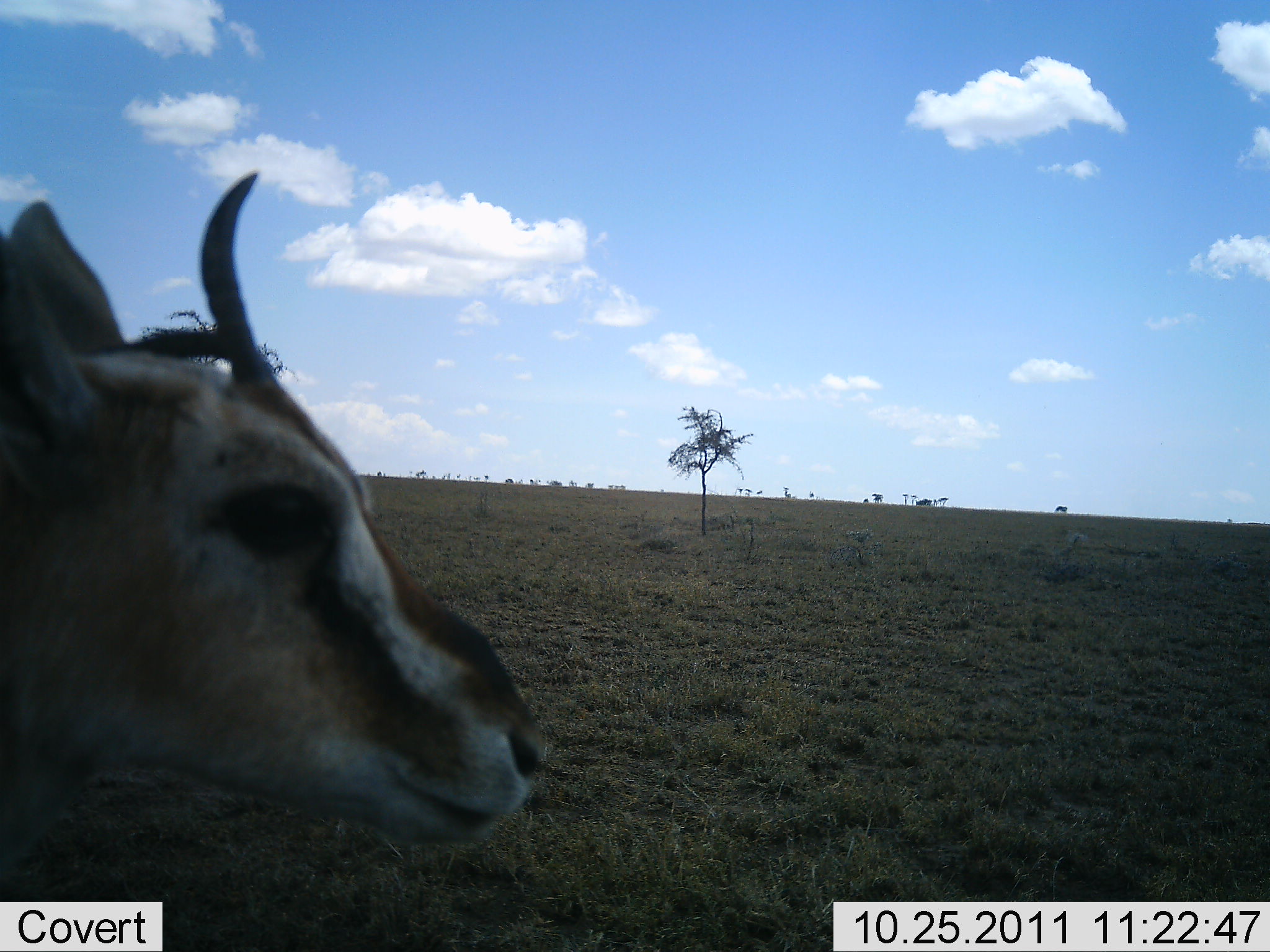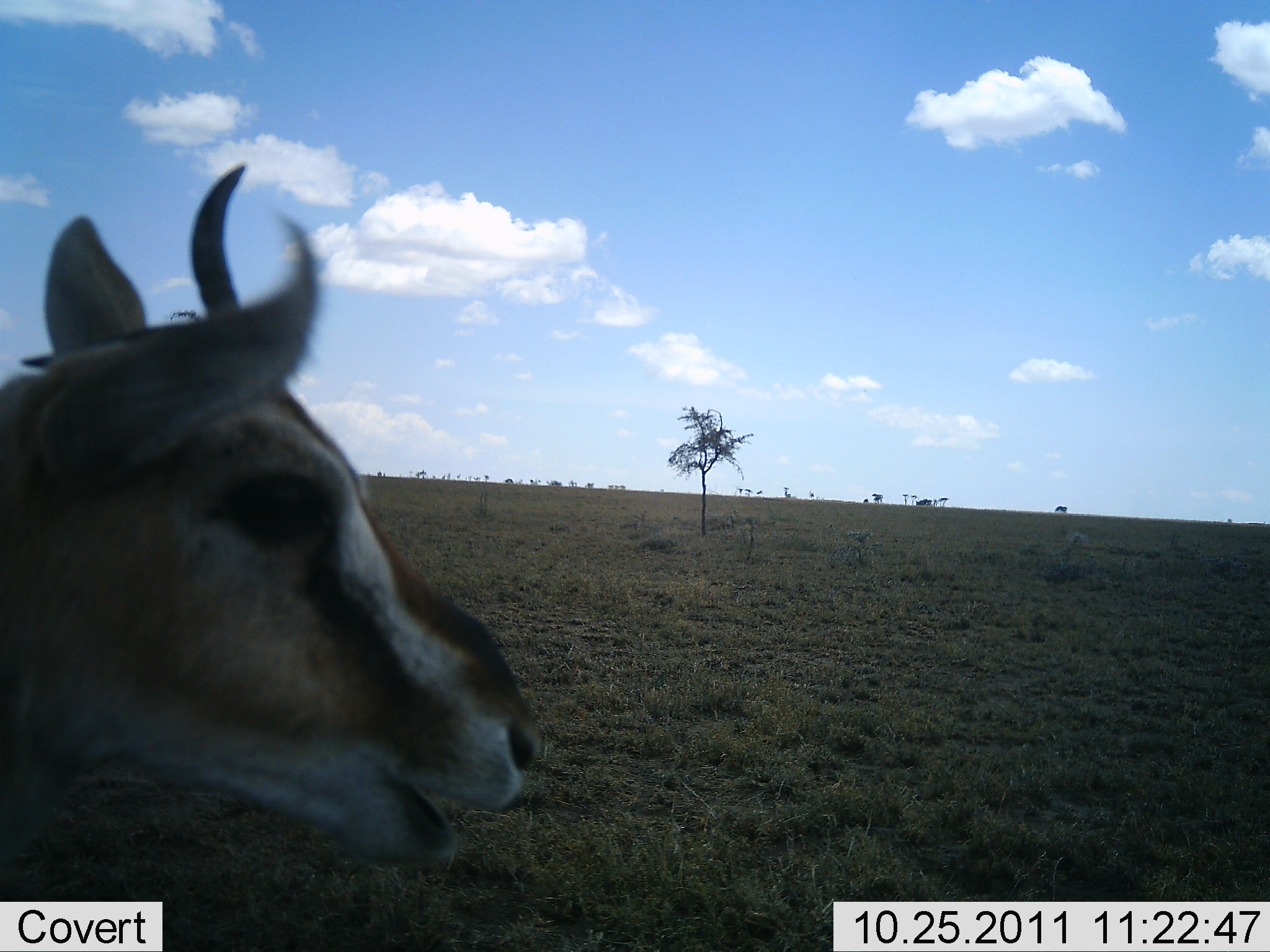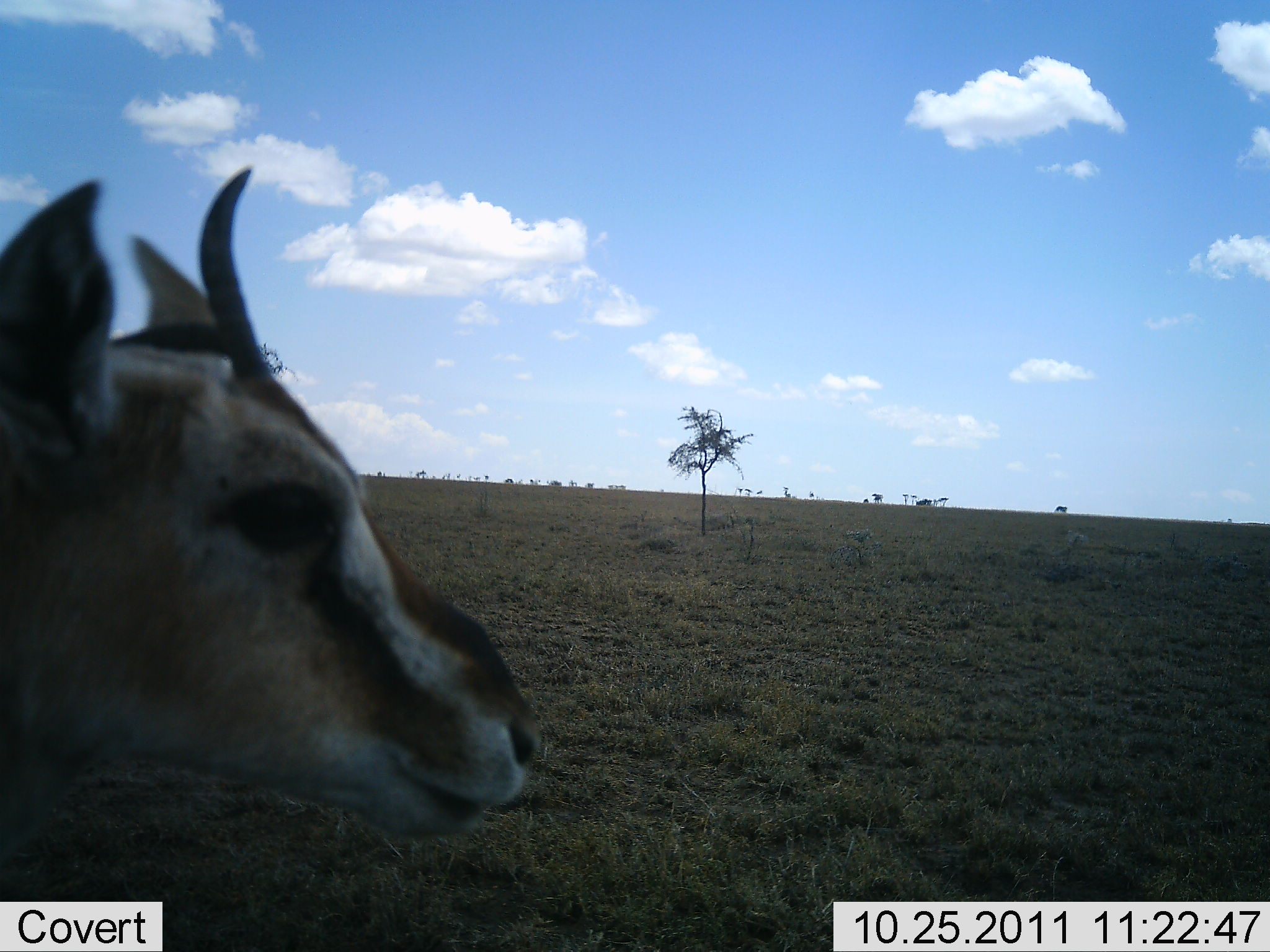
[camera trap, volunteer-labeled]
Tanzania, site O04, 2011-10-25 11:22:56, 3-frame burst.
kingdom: Animalia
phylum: Chordata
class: Mammalia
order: Artiodactyla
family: Bovidae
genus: Eudorcas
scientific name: Eudorcas thomsonii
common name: thomson's gazelle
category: gazellethomsons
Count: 1.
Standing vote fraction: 55%.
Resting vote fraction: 0%.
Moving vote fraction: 0%.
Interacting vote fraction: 0%.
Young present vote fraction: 0%.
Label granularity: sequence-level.